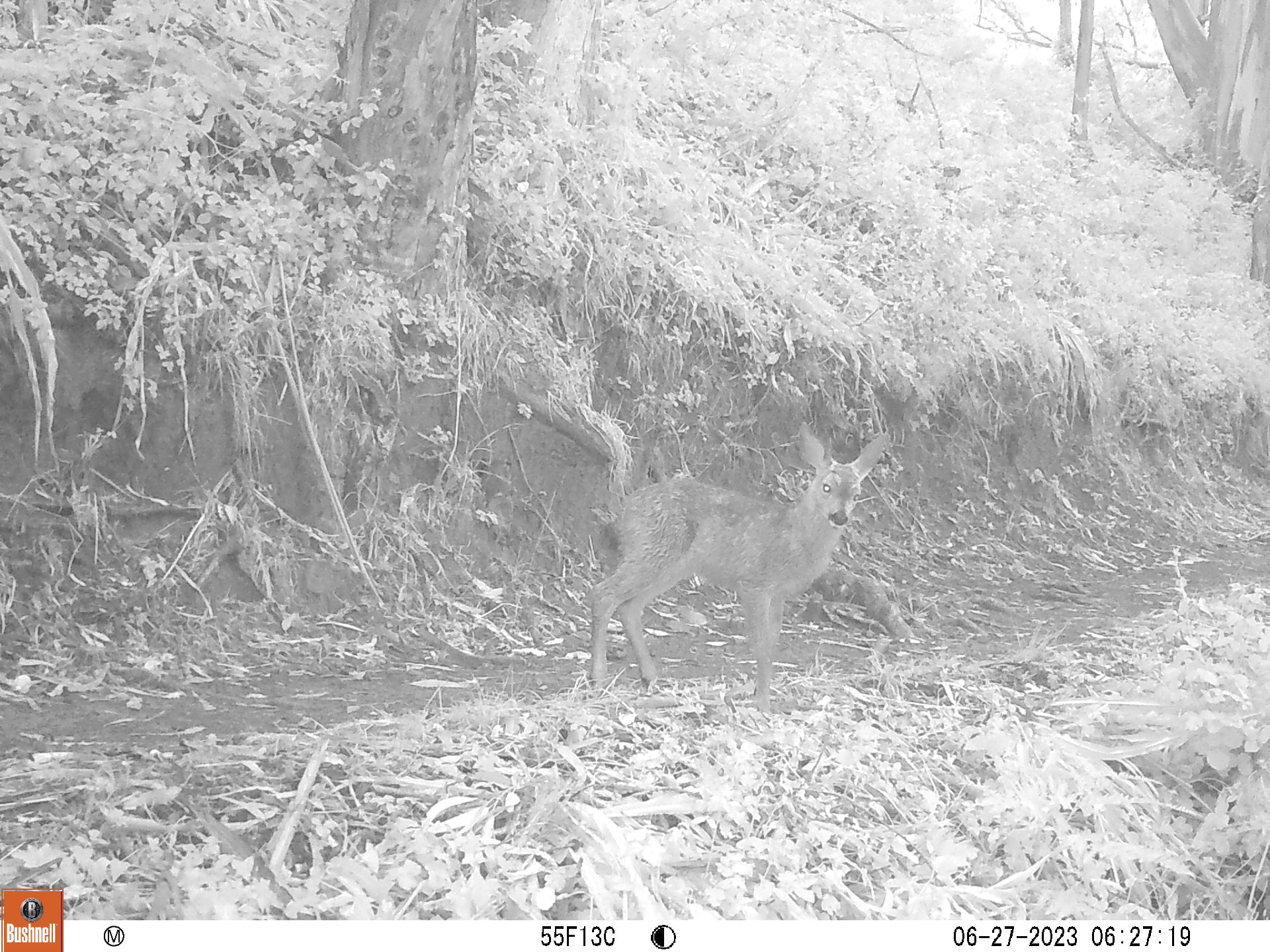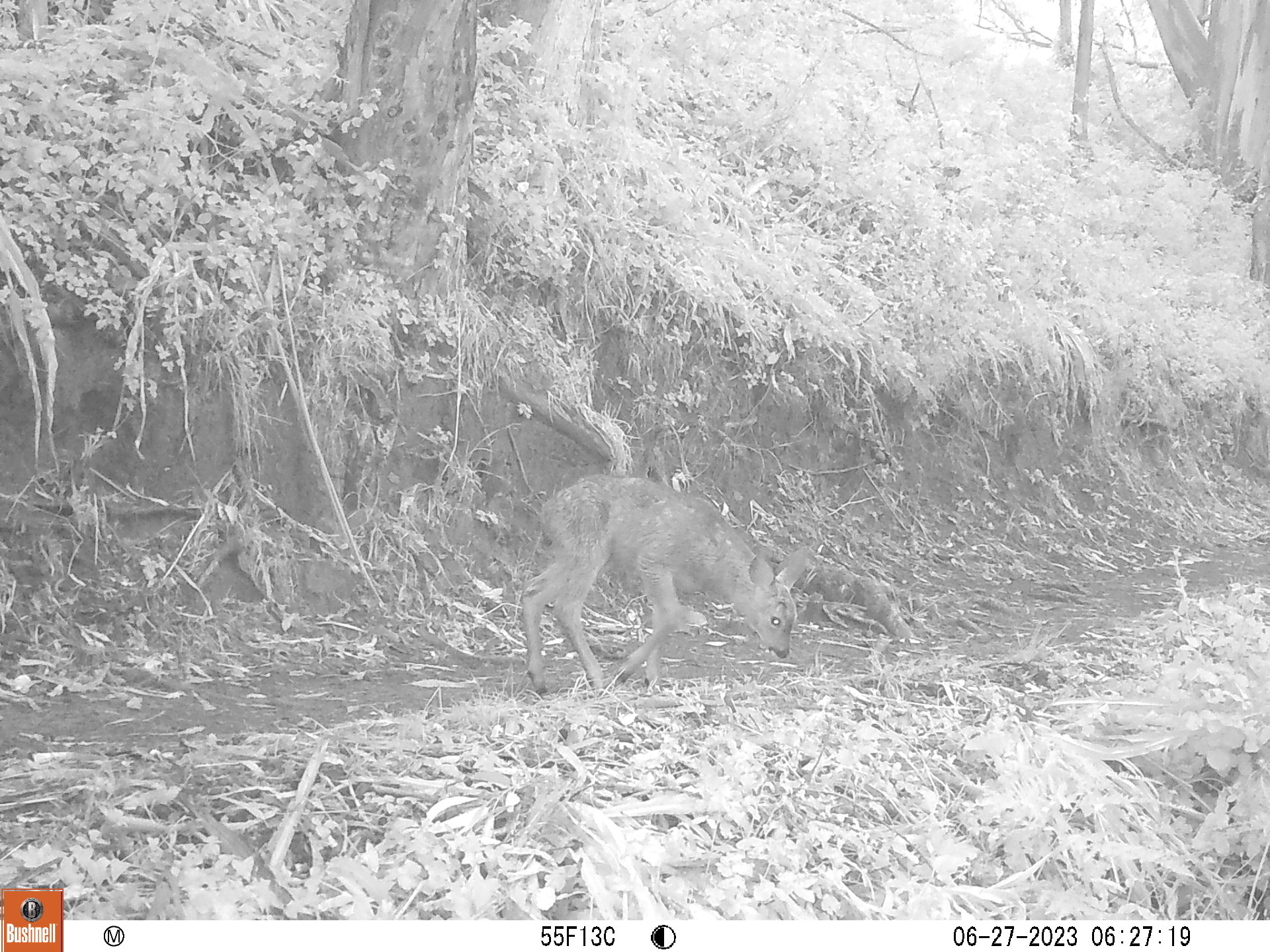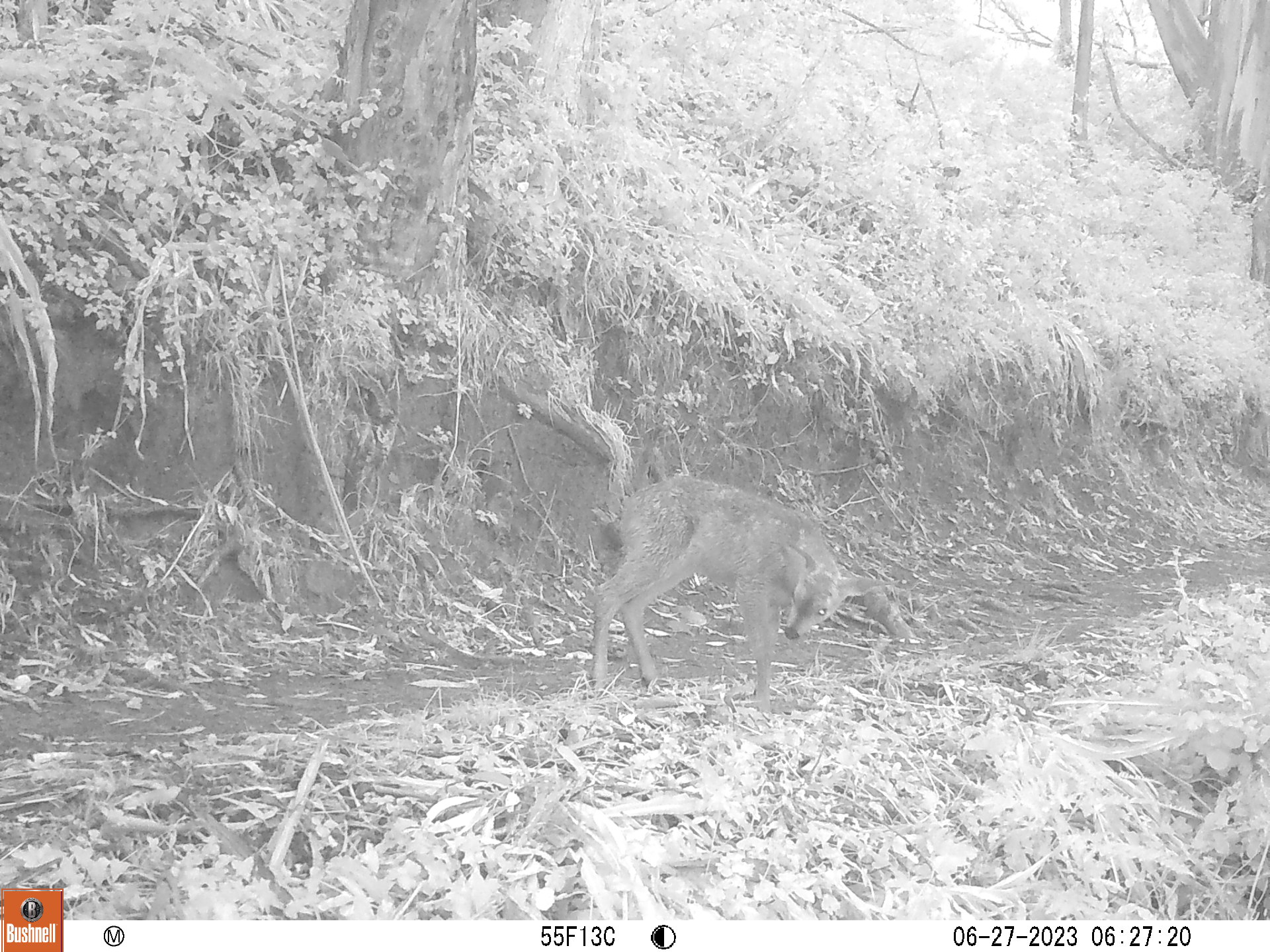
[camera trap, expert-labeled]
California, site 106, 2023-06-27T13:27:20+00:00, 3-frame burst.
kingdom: Animalia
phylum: Chordata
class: Mammalia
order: Artiodactyla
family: Cervidae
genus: Odocoileus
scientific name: Odocoileus hemionus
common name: mule deer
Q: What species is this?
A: Mule deer (Odocoileus hemionus).